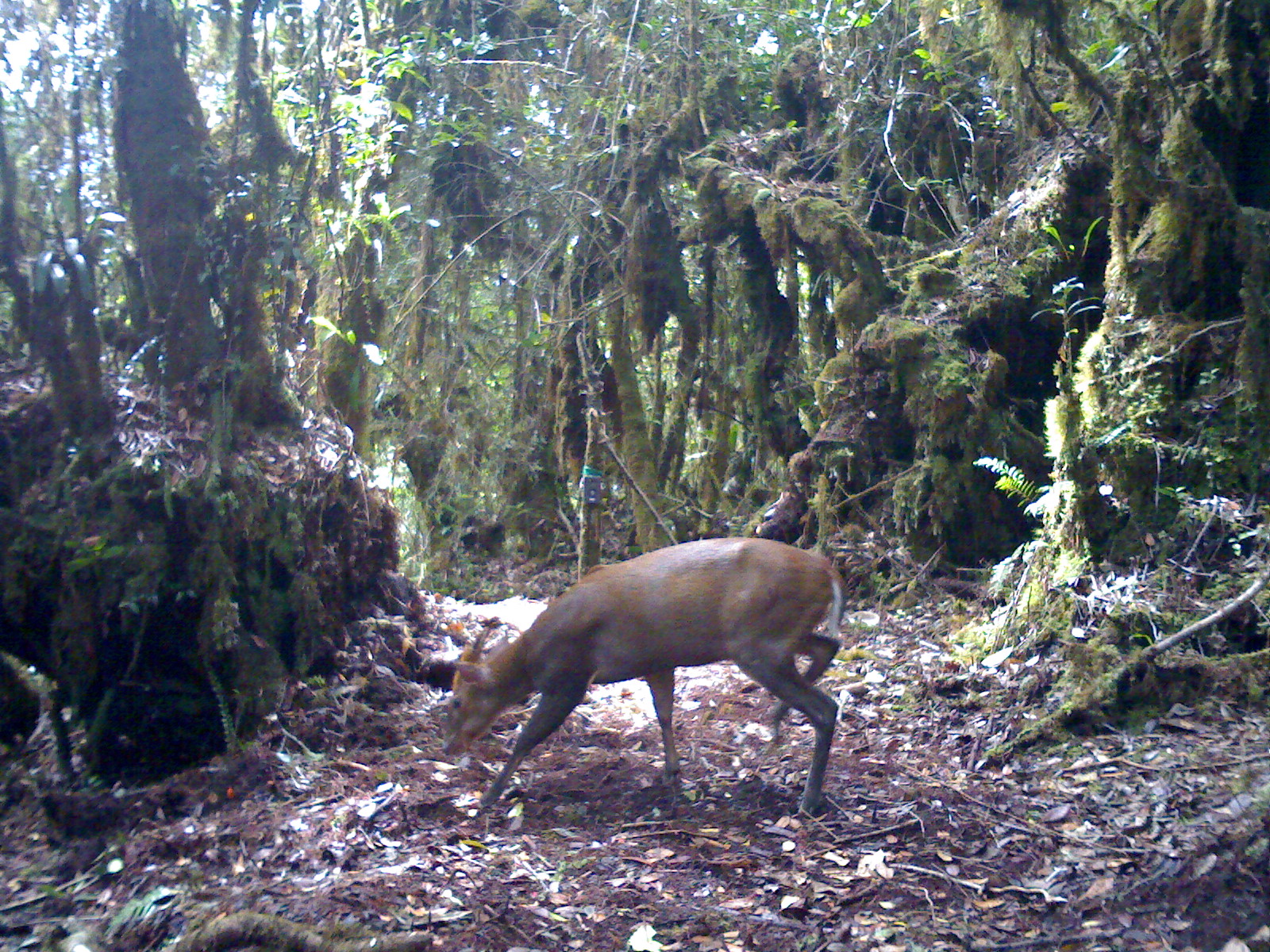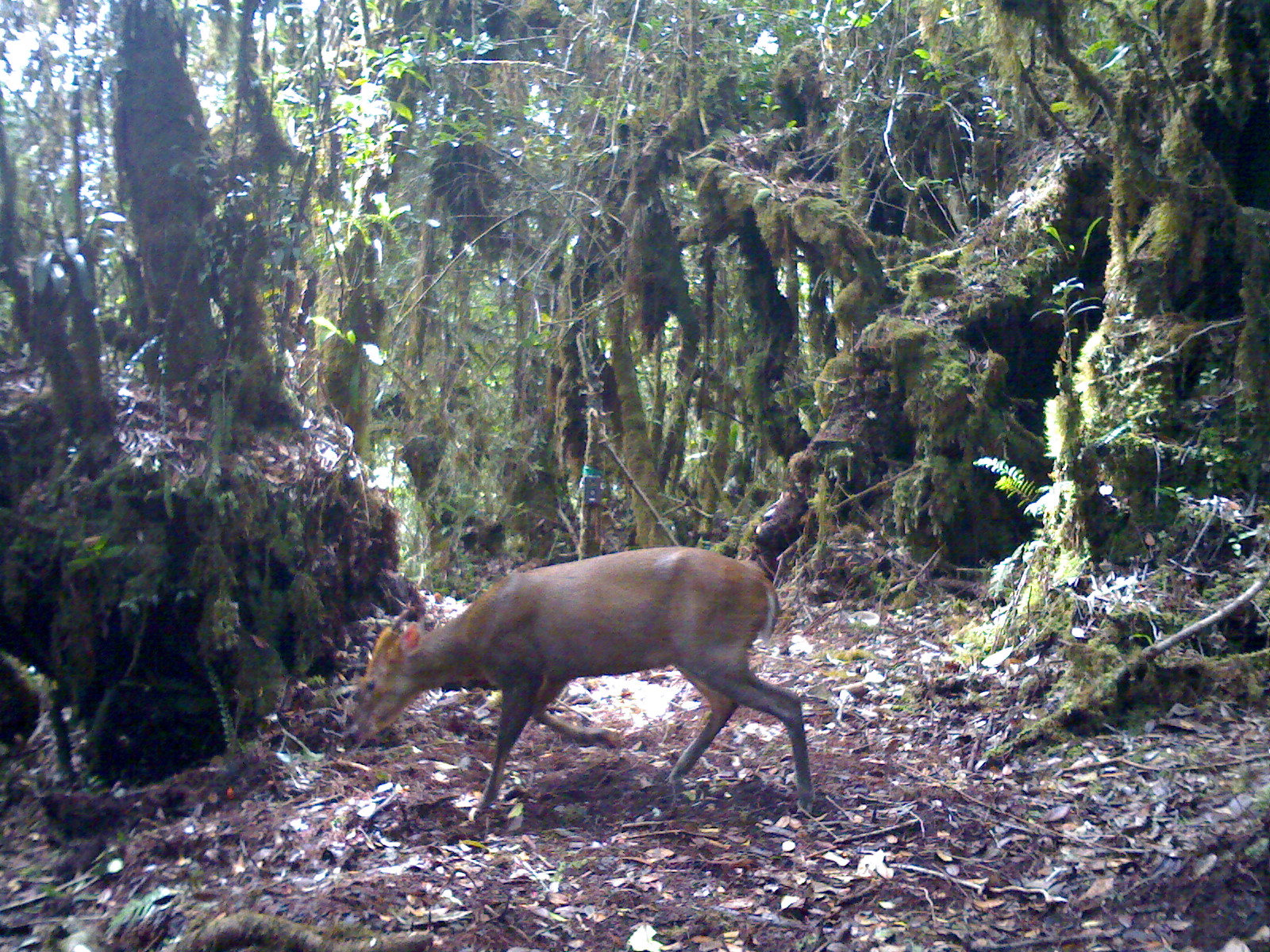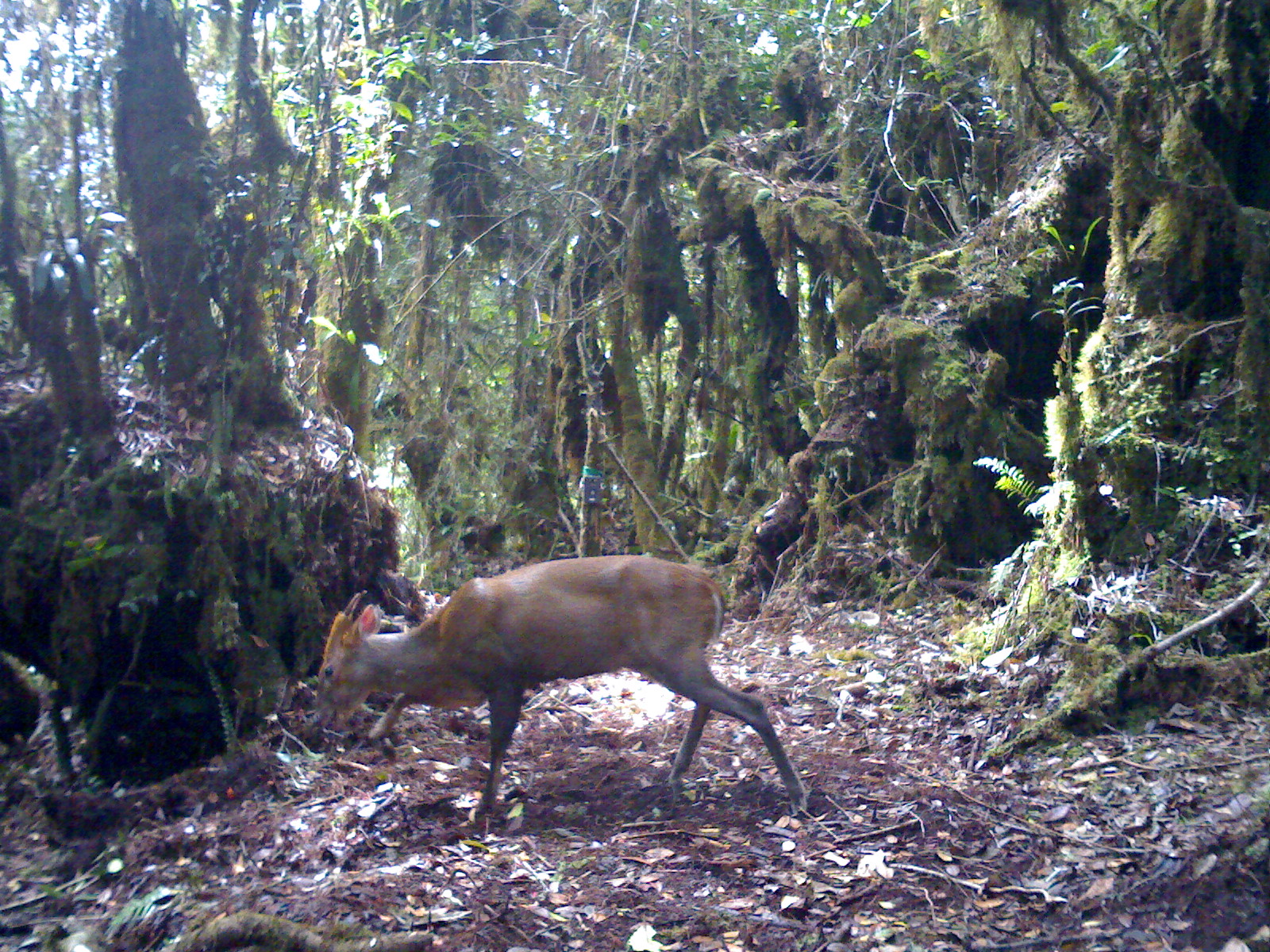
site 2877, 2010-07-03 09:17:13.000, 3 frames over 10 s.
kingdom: Animalia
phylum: Chordata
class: Mammalia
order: Artiodactyla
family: Cervidae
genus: Muntiacus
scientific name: Muntiacus muntjak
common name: southern red muntjac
Muntiacus muntjak (southern red muntjac), count 1, sex male.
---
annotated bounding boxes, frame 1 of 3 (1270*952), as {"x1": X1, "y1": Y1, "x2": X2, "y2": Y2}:
muntiacus muntjak: {"x1": 441, "y1": 536, "x2": 848, "y2": 808}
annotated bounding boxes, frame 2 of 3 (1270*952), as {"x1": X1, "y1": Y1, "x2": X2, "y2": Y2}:
muntiacus muntjak: {"x1": 344, "y1": 545, "x2": 813, "y2": 820}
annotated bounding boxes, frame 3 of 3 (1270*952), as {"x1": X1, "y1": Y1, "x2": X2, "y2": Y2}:
muntiacus muntjak: {"x1": 316, "y1": 553, "x2": 808, "y2": 816}